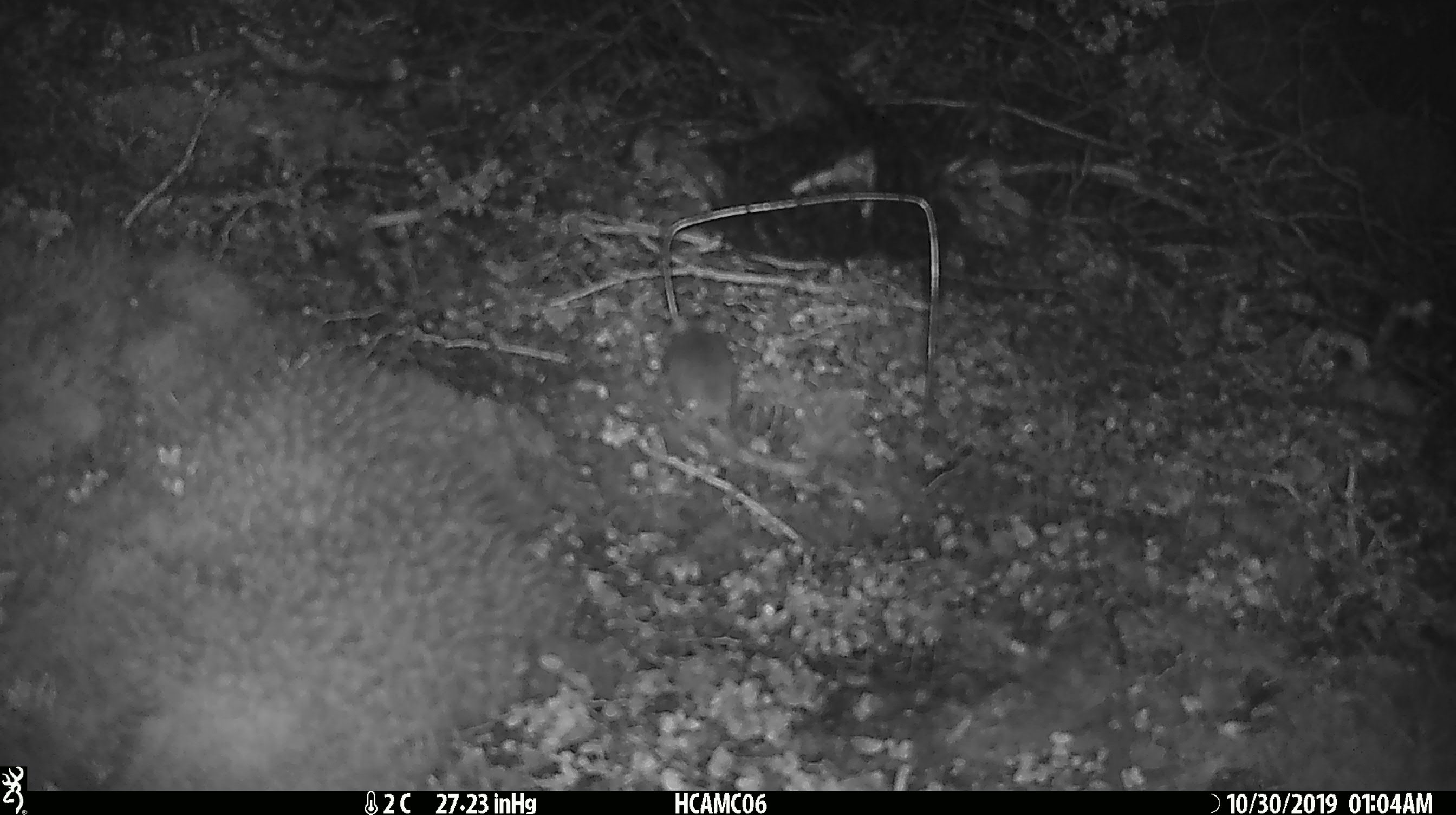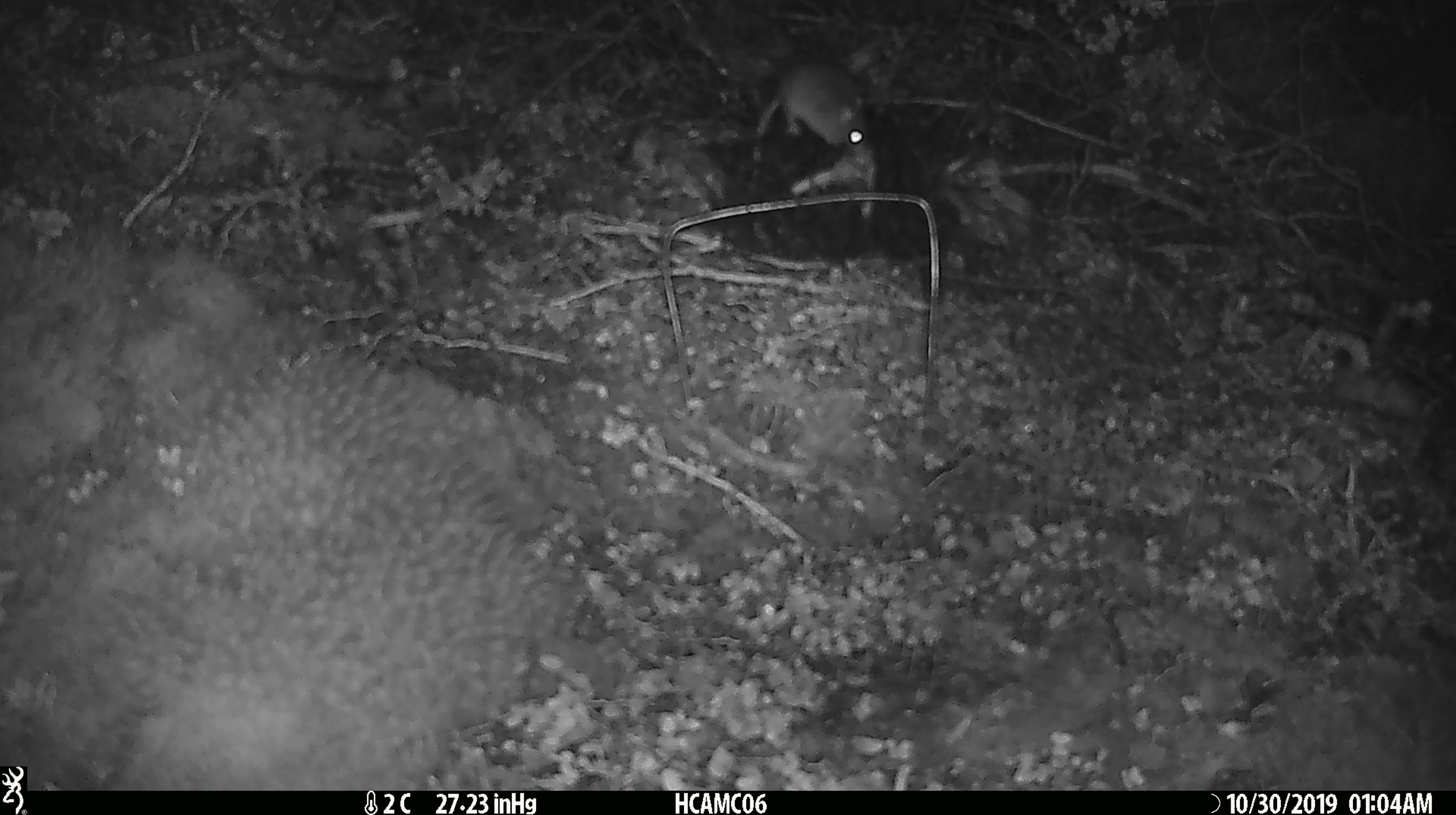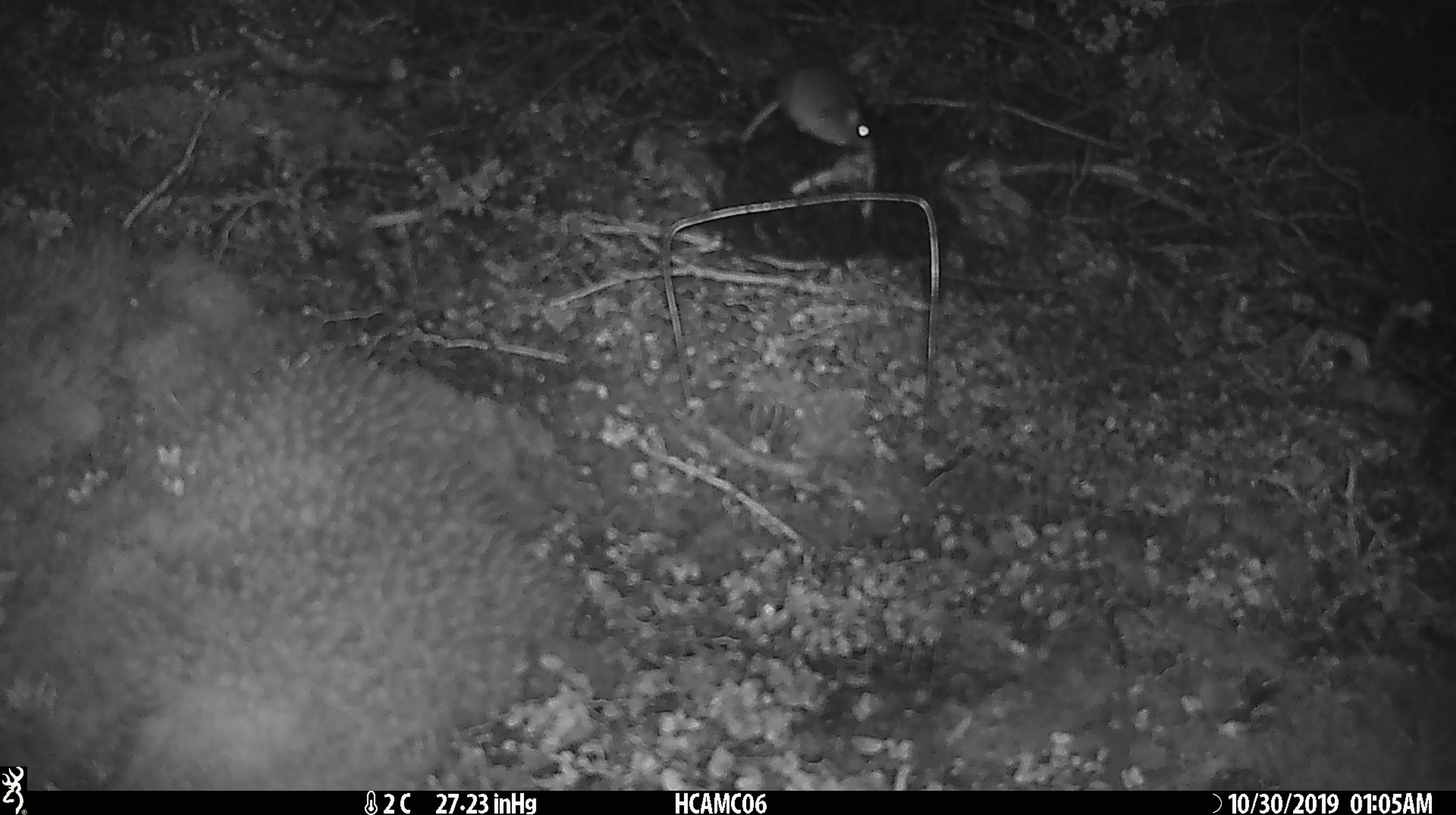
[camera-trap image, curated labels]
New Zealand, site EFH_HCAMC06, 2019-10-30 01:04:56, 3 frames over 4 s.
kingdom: Animalia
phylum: Chordata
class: Mammalia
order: Rodentia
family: Muridae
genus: Mus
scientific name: Mus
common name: mouse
Mouse (Mus).